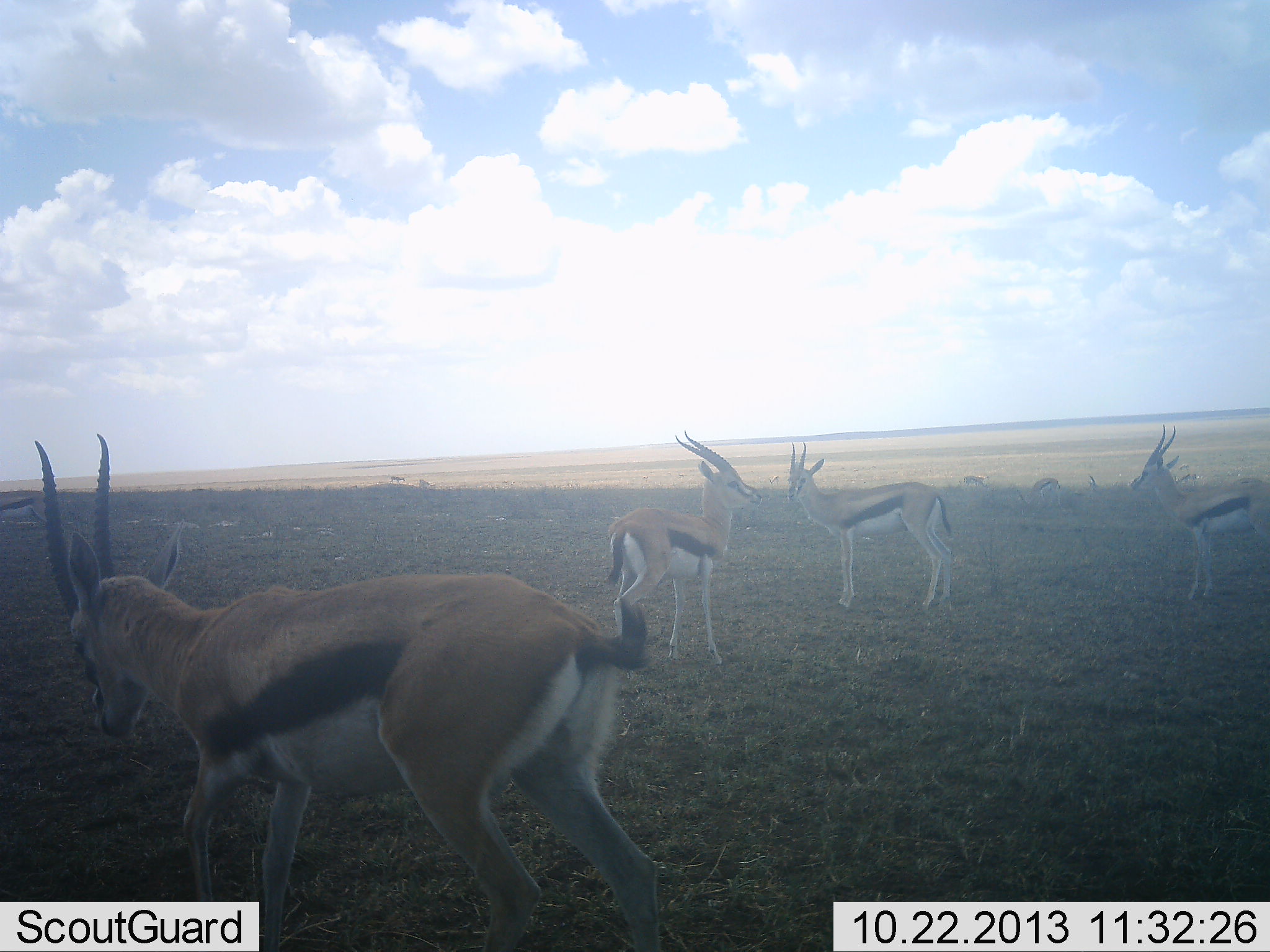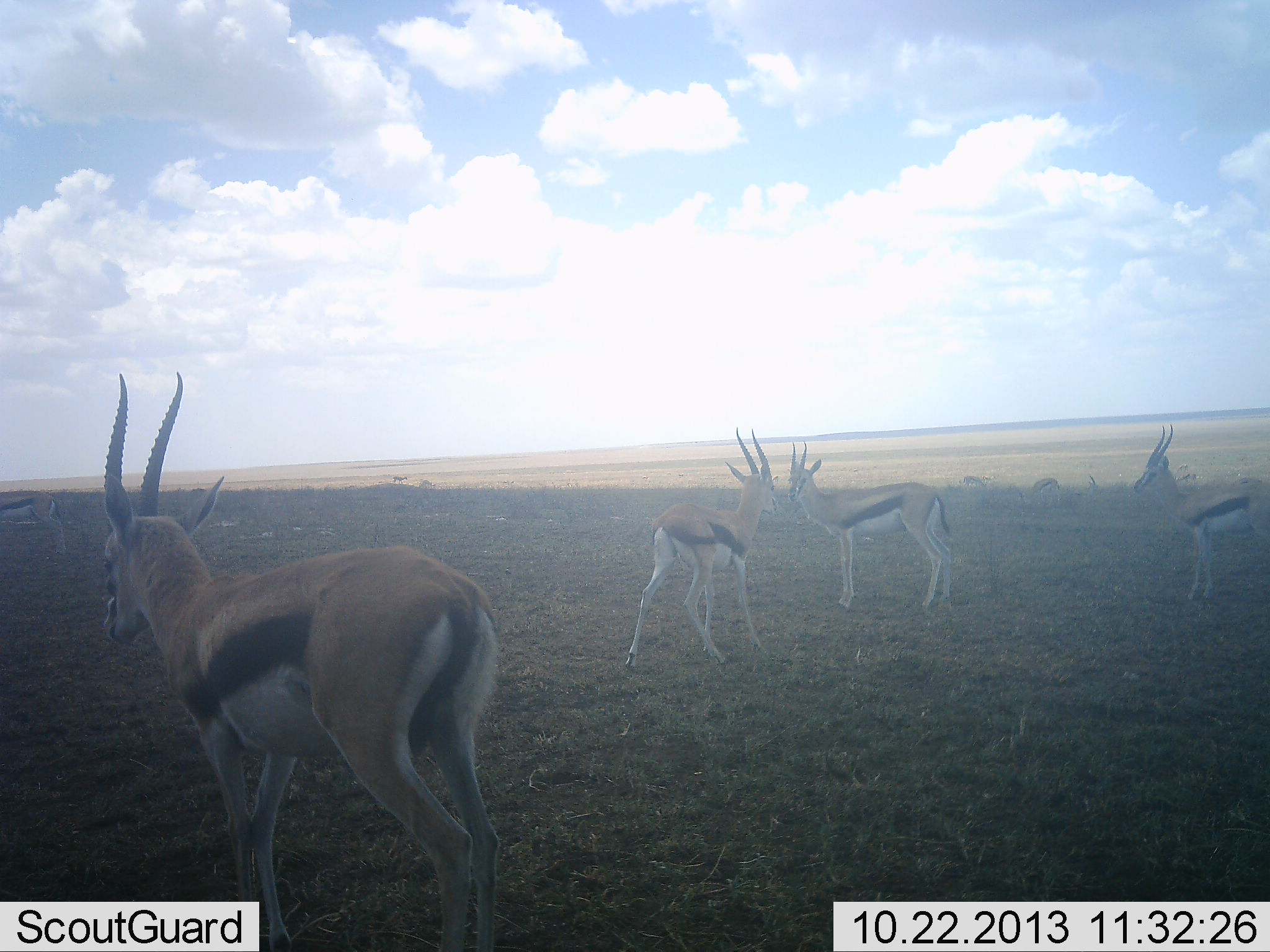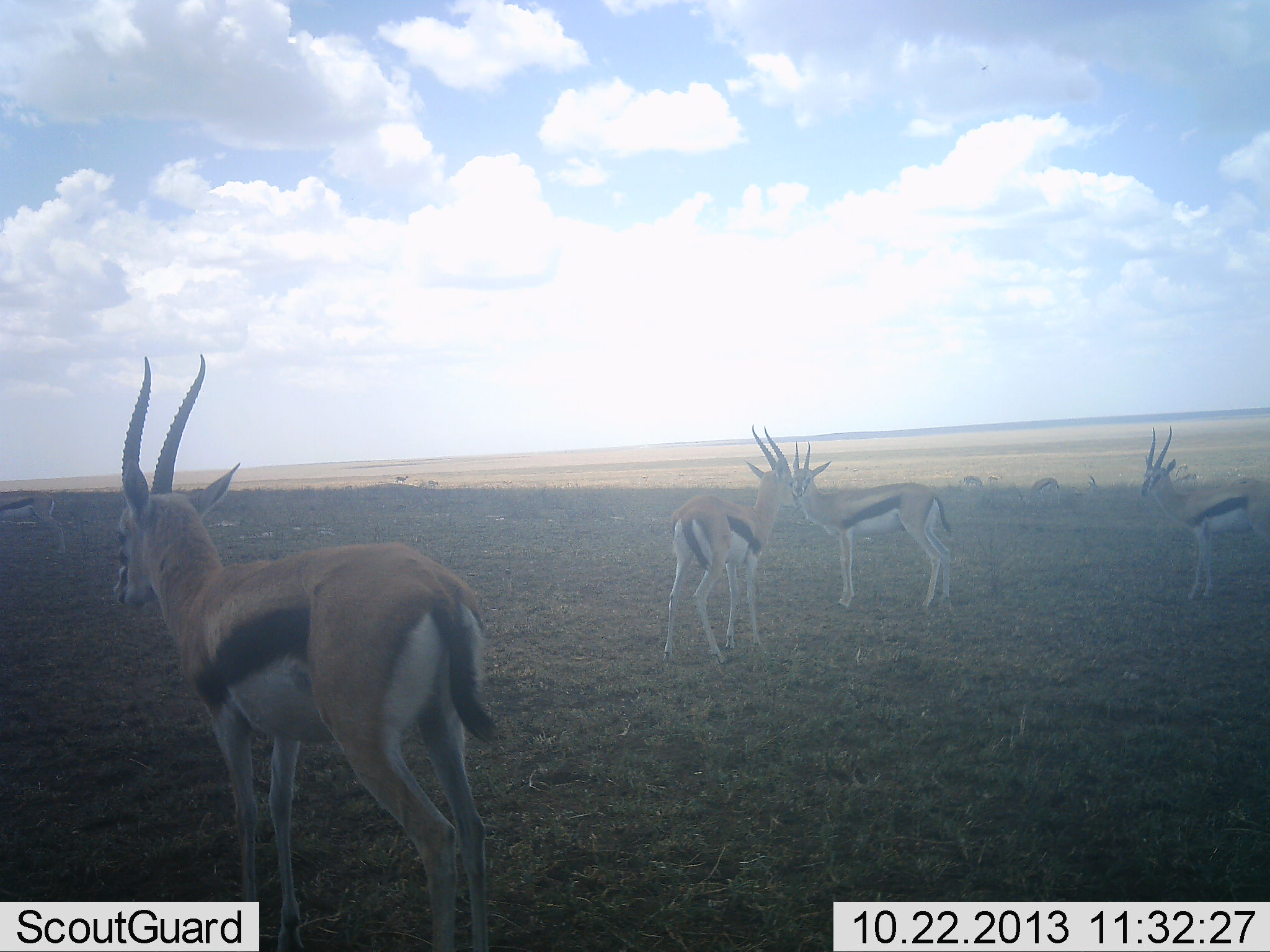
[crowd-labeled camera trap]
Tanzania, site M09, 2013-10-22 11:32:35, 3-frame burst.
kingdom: Animalia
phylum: Chordata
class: Mammalia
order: Artiodactyla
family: Bovidae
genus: Eudorcas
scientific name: Eudorcas thomsonii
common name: thomson's gazelle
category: gazellethomsons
Gazellethomsons (thomson's gazelle) (Eudorcas thomsonii), count 9. Behavior (volunteer vote fractions): standing 80%, resting 10%, moving 40%, interacting 10%. Young present (vote fraction): 0%. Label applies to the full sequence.